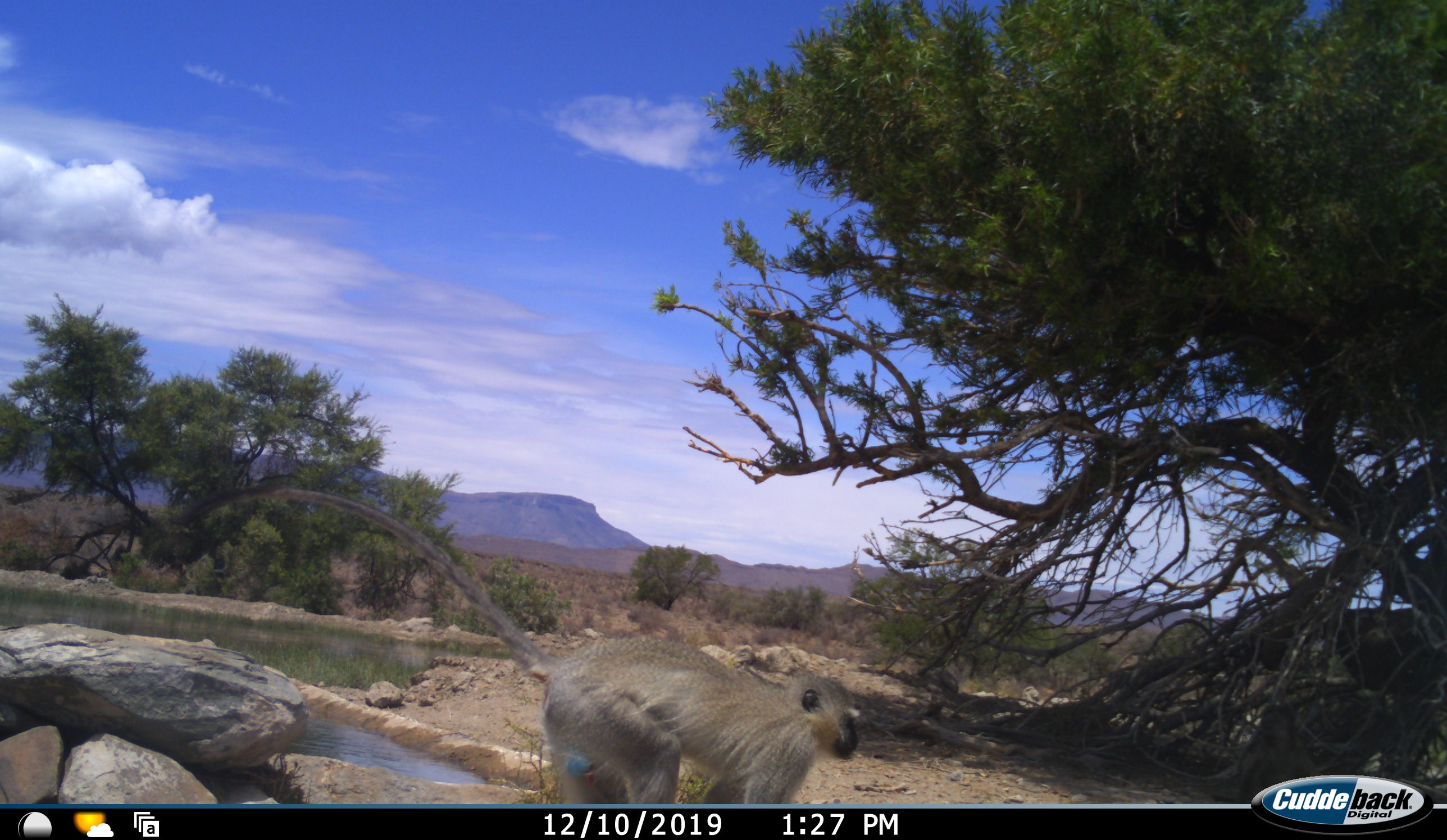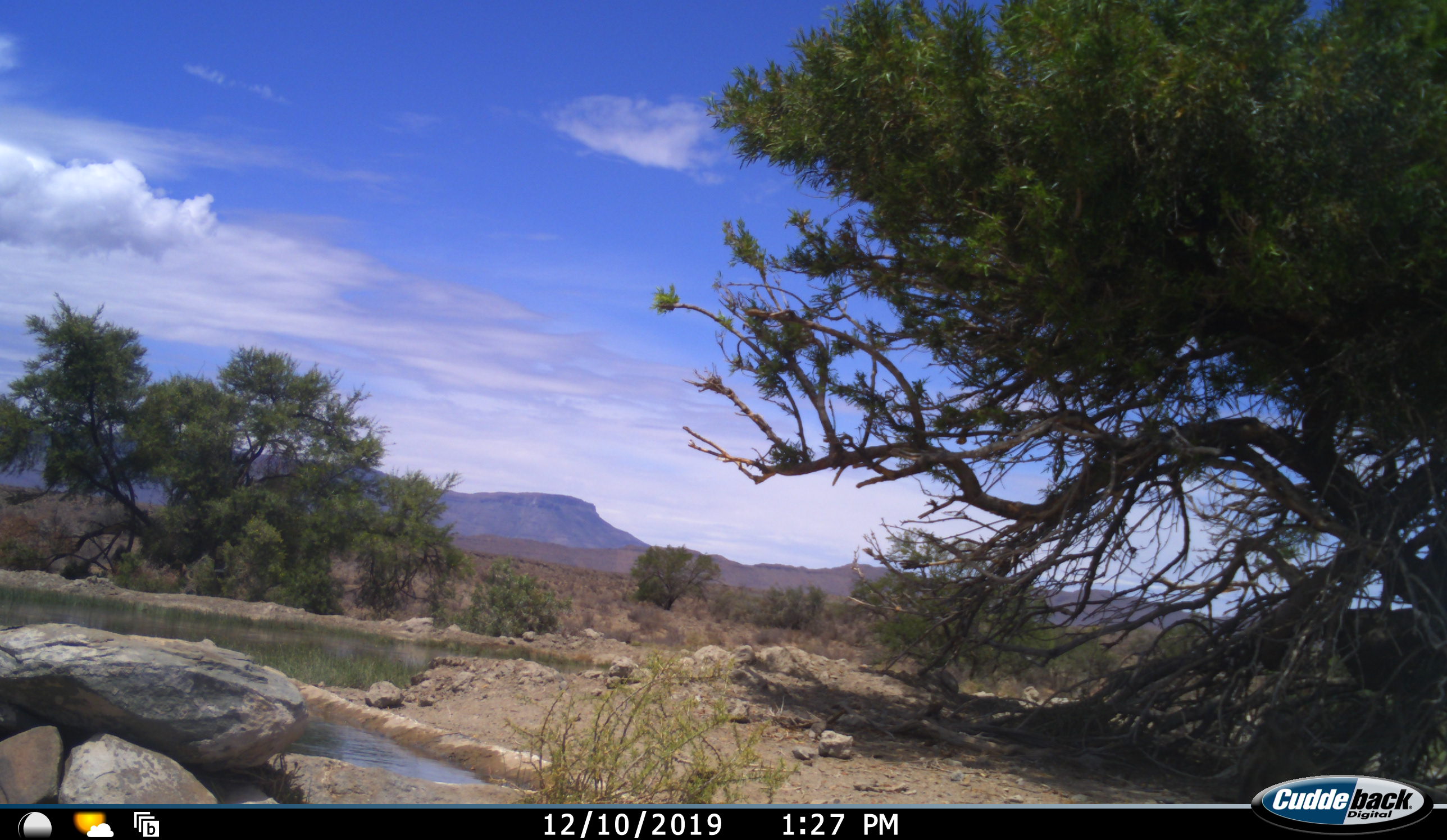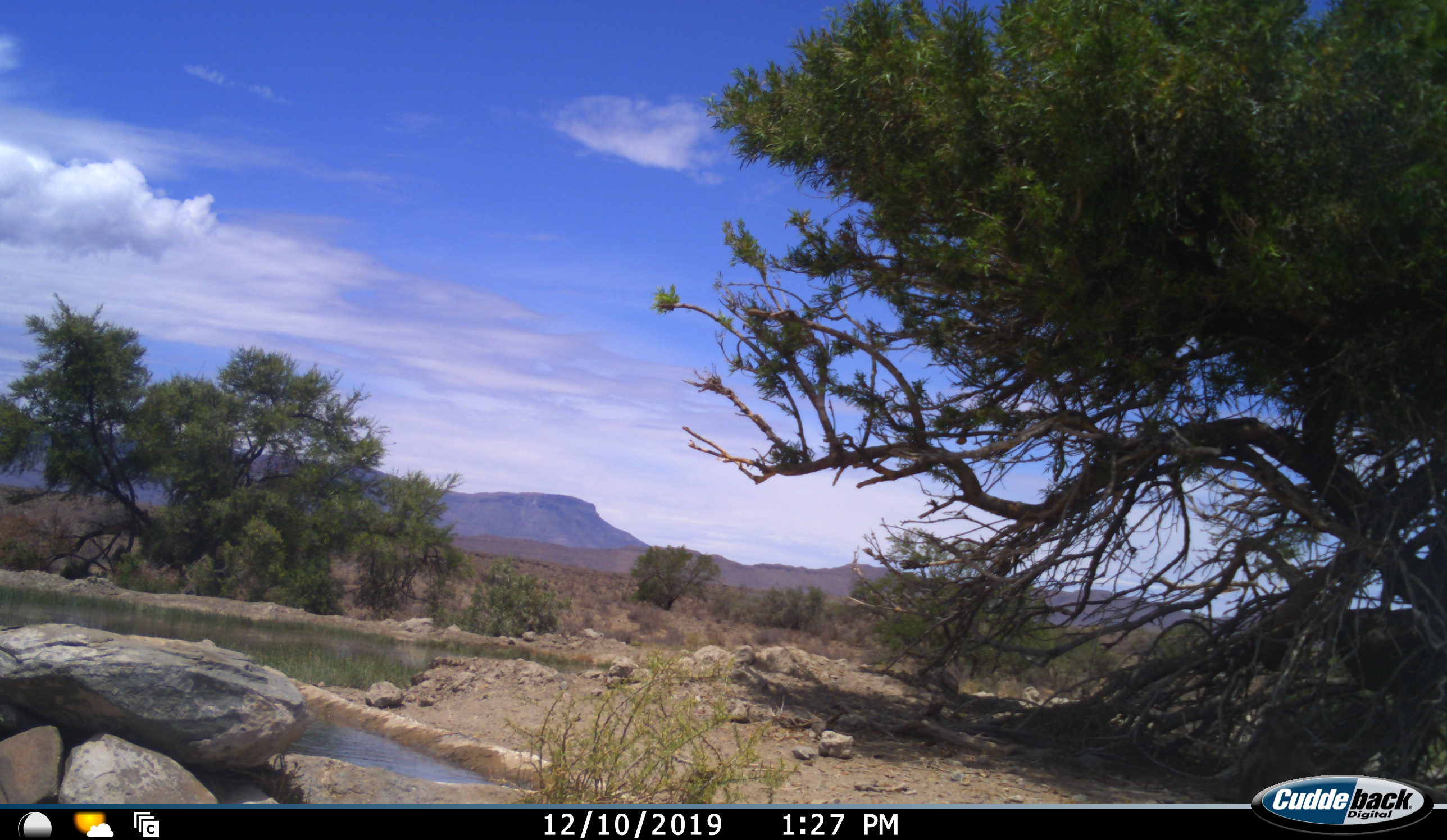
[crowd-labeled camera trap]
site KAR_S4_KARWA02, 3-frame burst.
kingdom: Animalia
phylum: Chordata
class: Mammalia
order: Primates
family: Cercopithecidae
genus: Chlorocebus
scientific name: Chlorocebus pygerythrus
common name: vervet monkey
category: monkeyvervet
Monkeyvervet (vervet monkey) (Chlorocebus pygerythrus), count 1. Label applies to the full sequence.